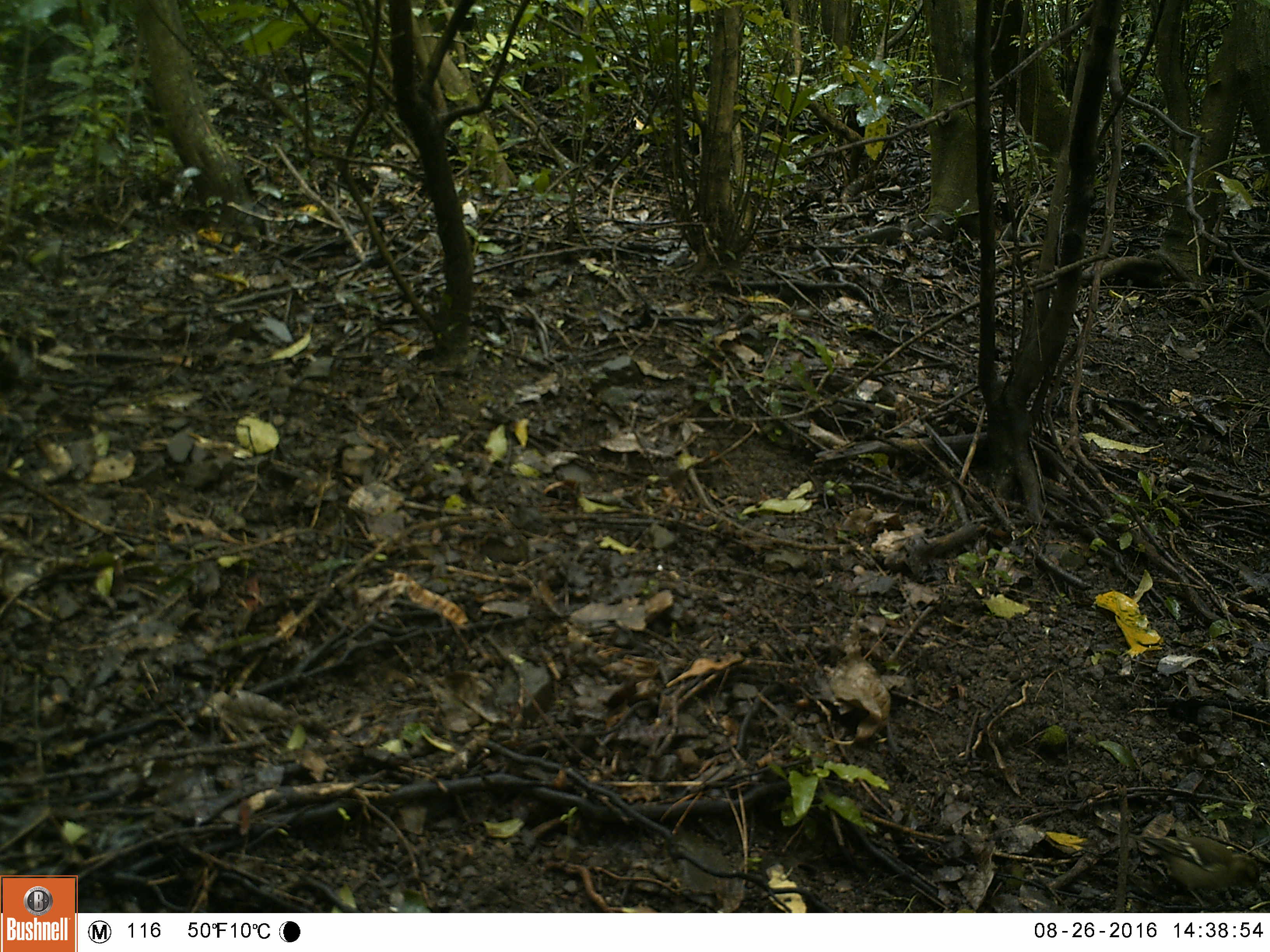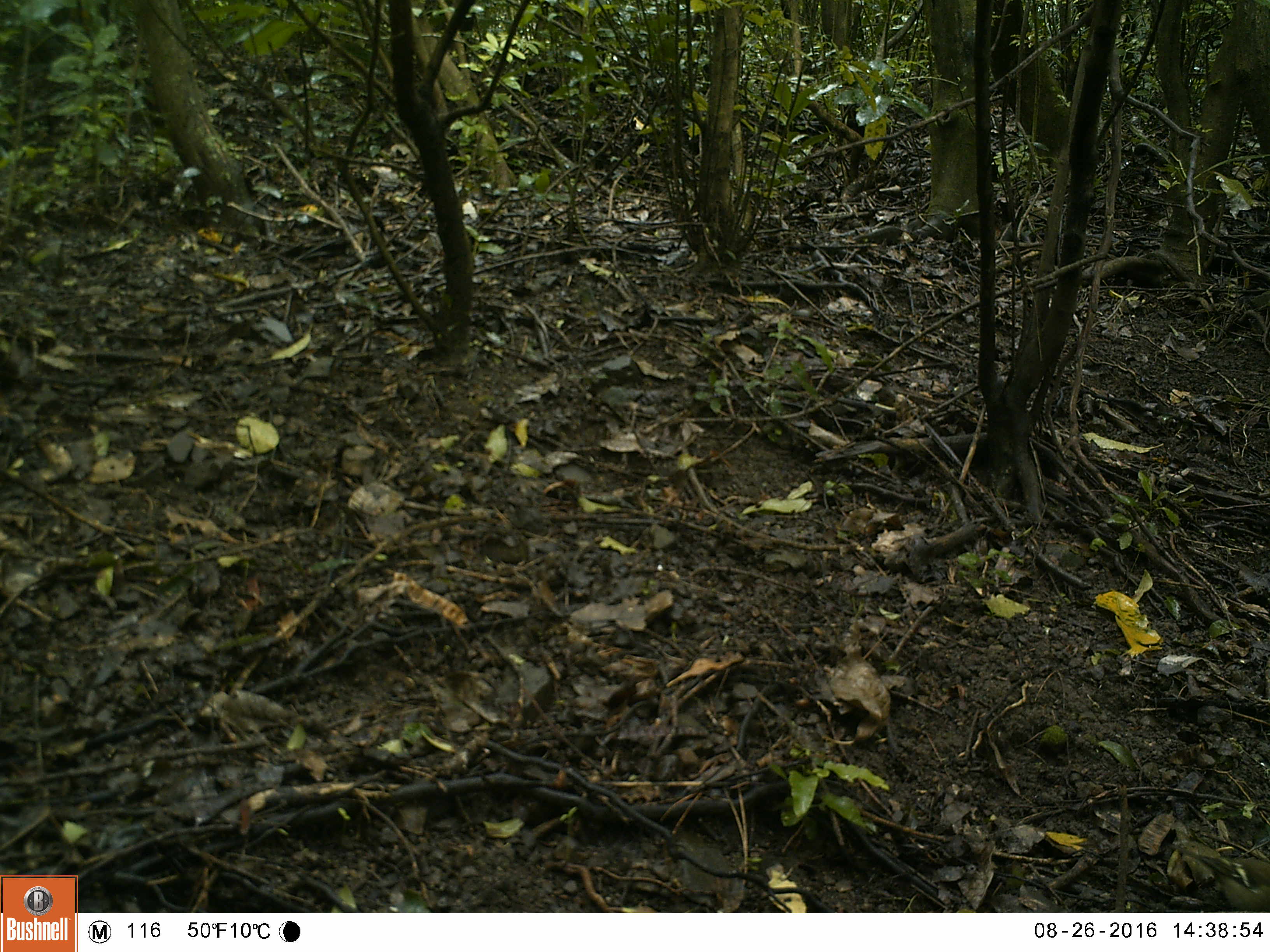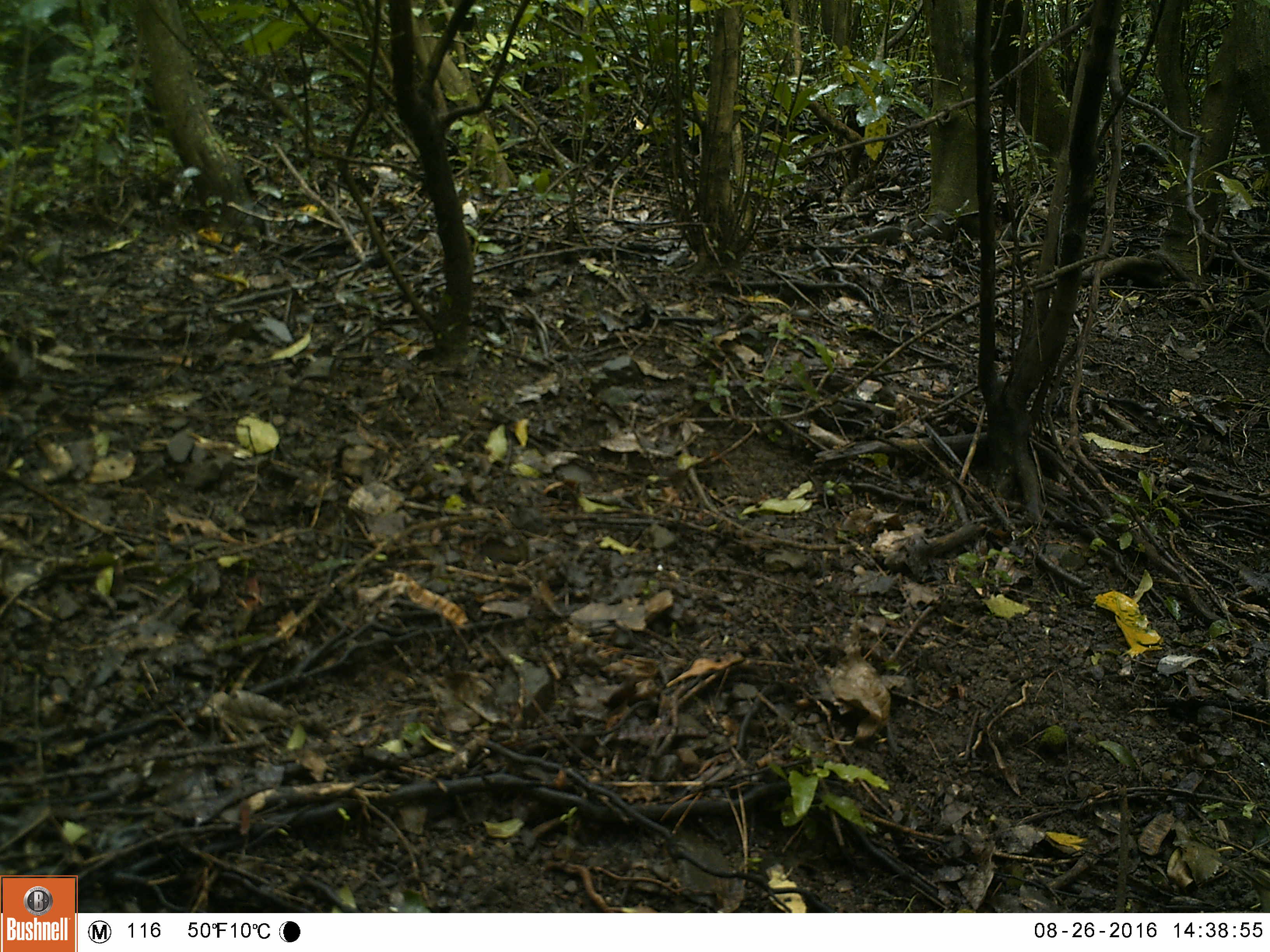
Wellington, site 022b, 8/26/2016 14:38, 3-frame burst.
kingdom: Animalia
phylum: Chordata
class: Aves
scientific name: Aves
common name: bird